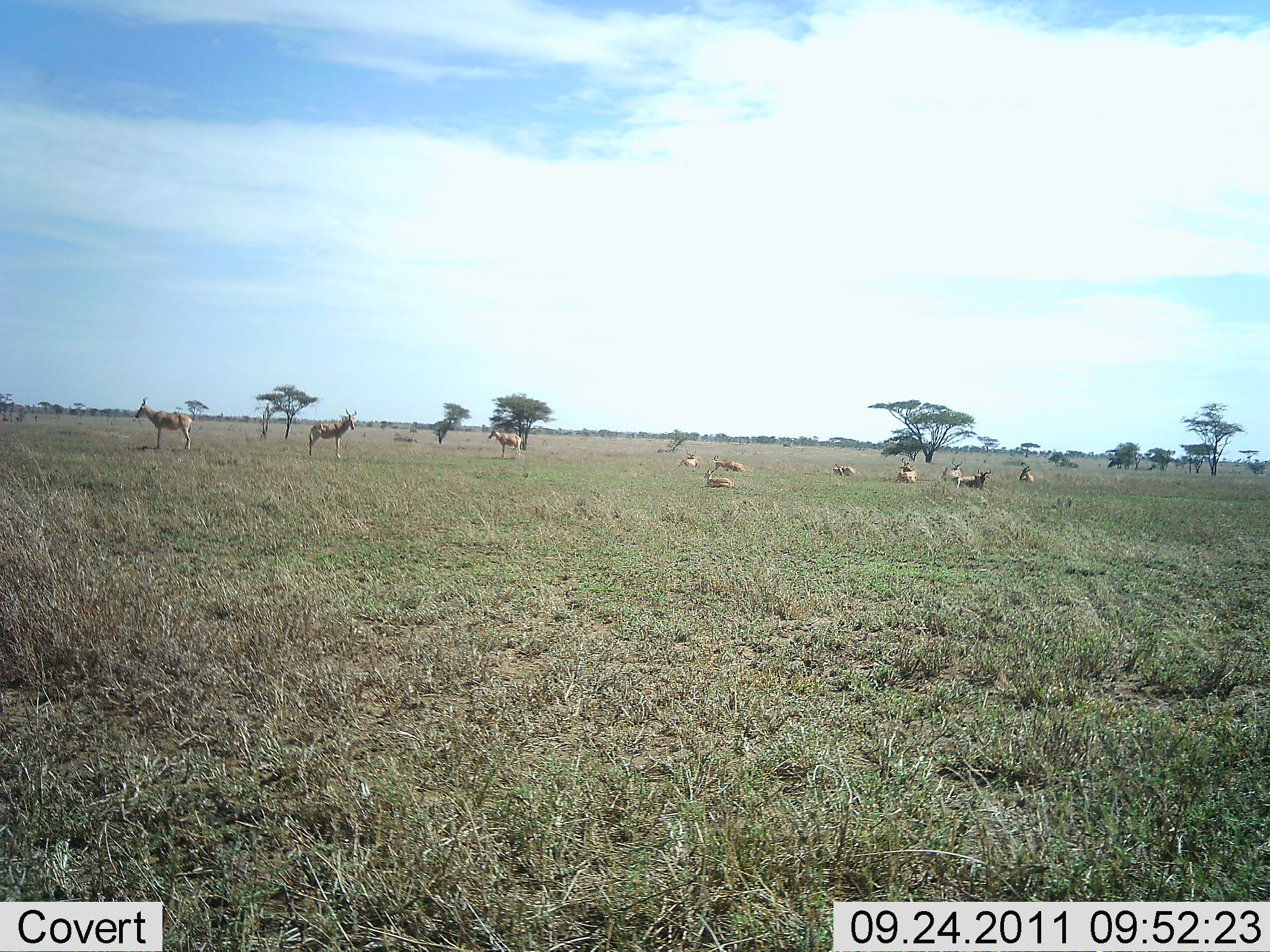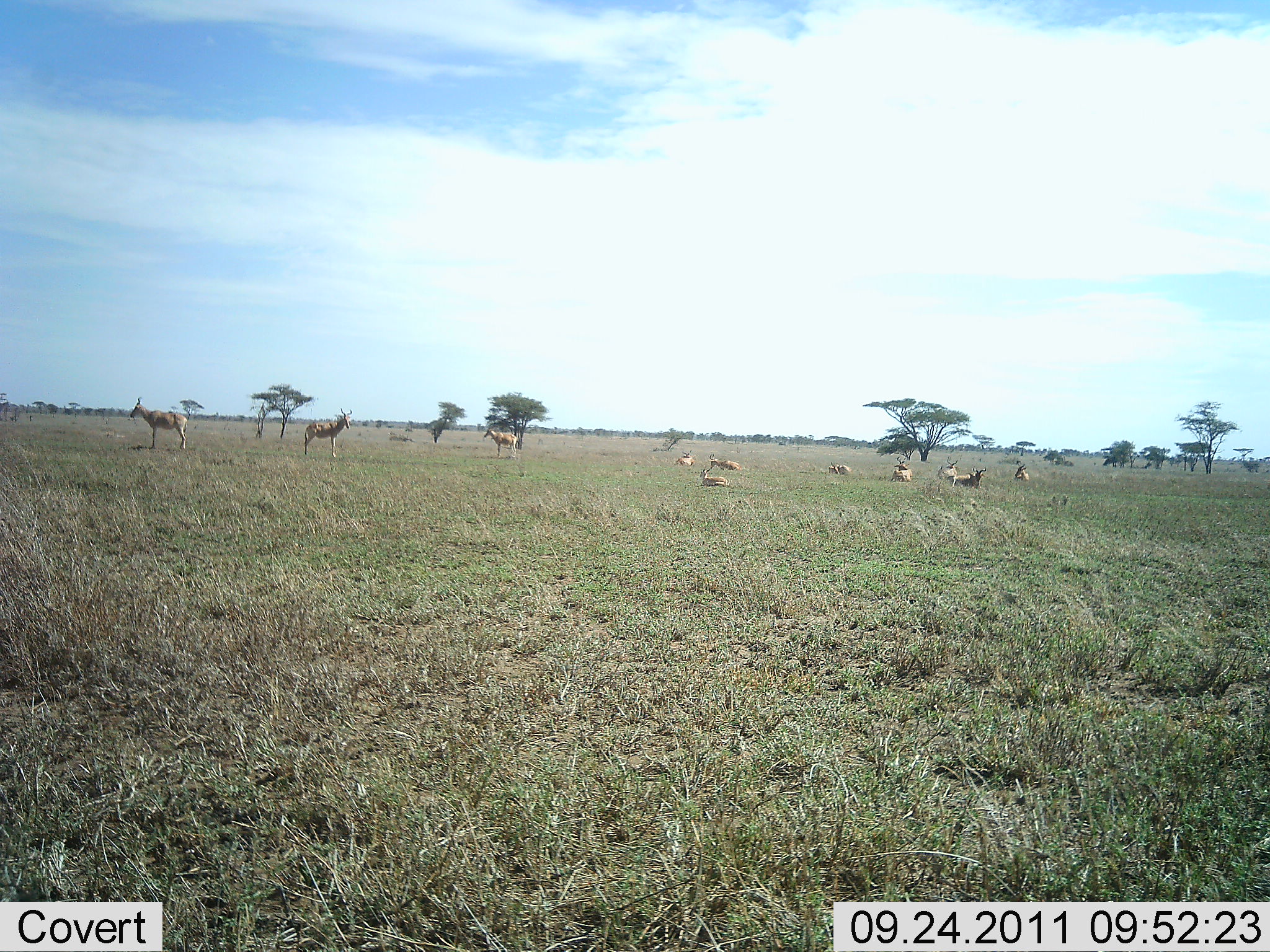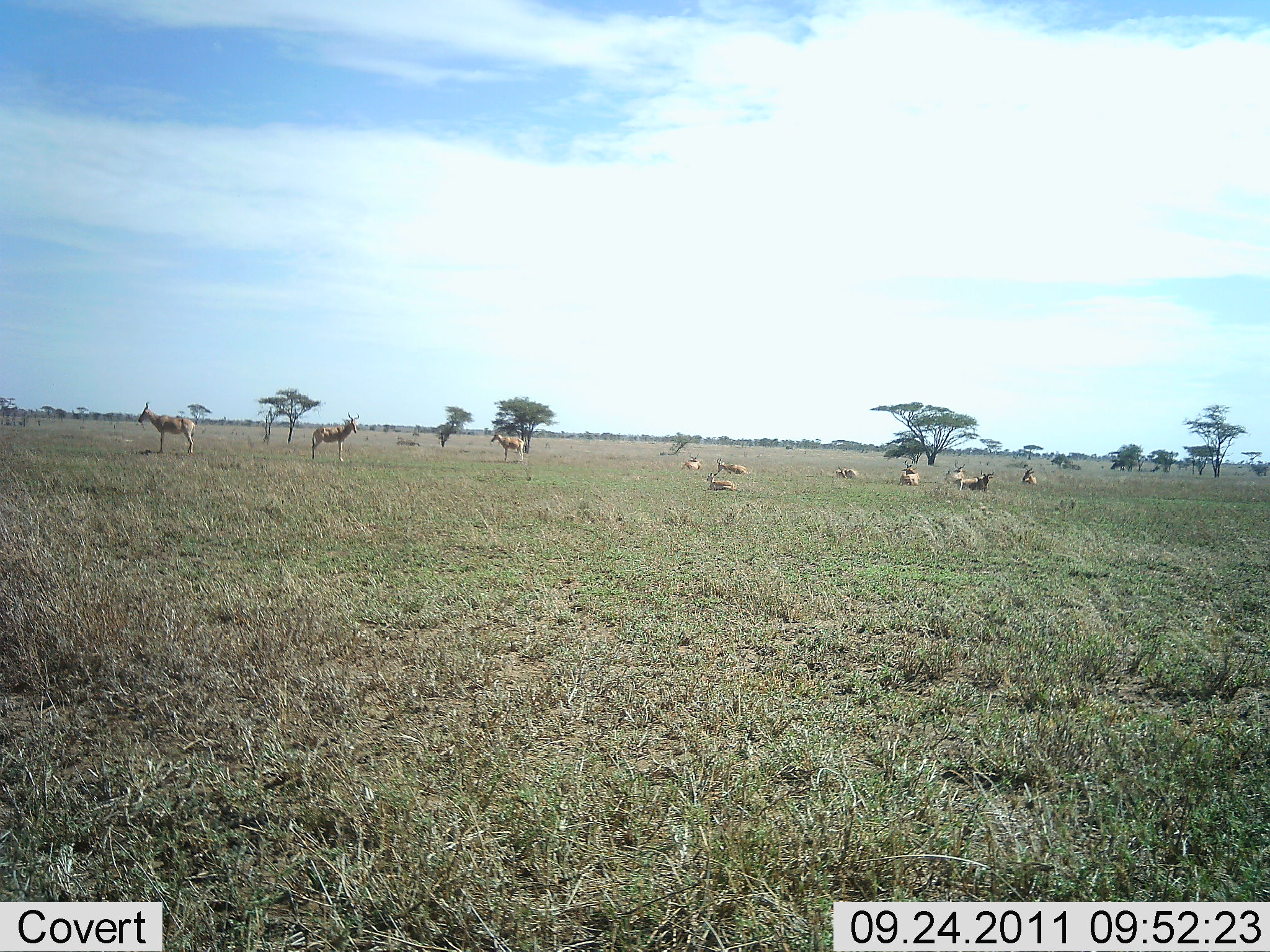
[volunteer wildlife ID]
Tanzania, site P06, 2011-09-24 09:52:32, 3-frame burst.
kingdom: Animalia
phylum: Chordata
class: Mammalia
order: Artiodactyla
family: Bovidae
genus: Alcelaphus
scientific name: Alcelaphus buselaphus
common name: hartebeest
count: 11-50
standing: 83%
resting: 100%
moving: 0%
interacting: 0%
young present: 0%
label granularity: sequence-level